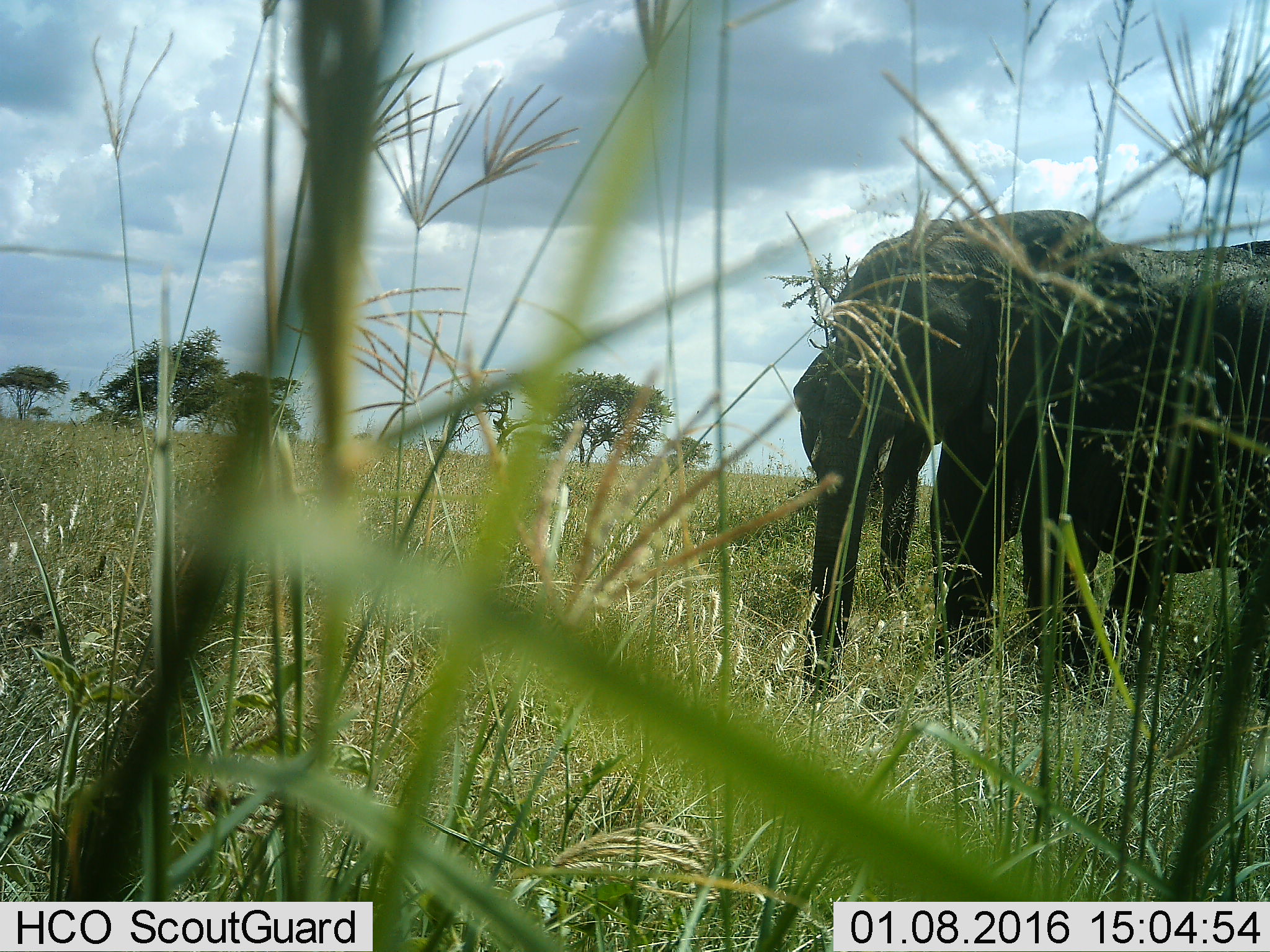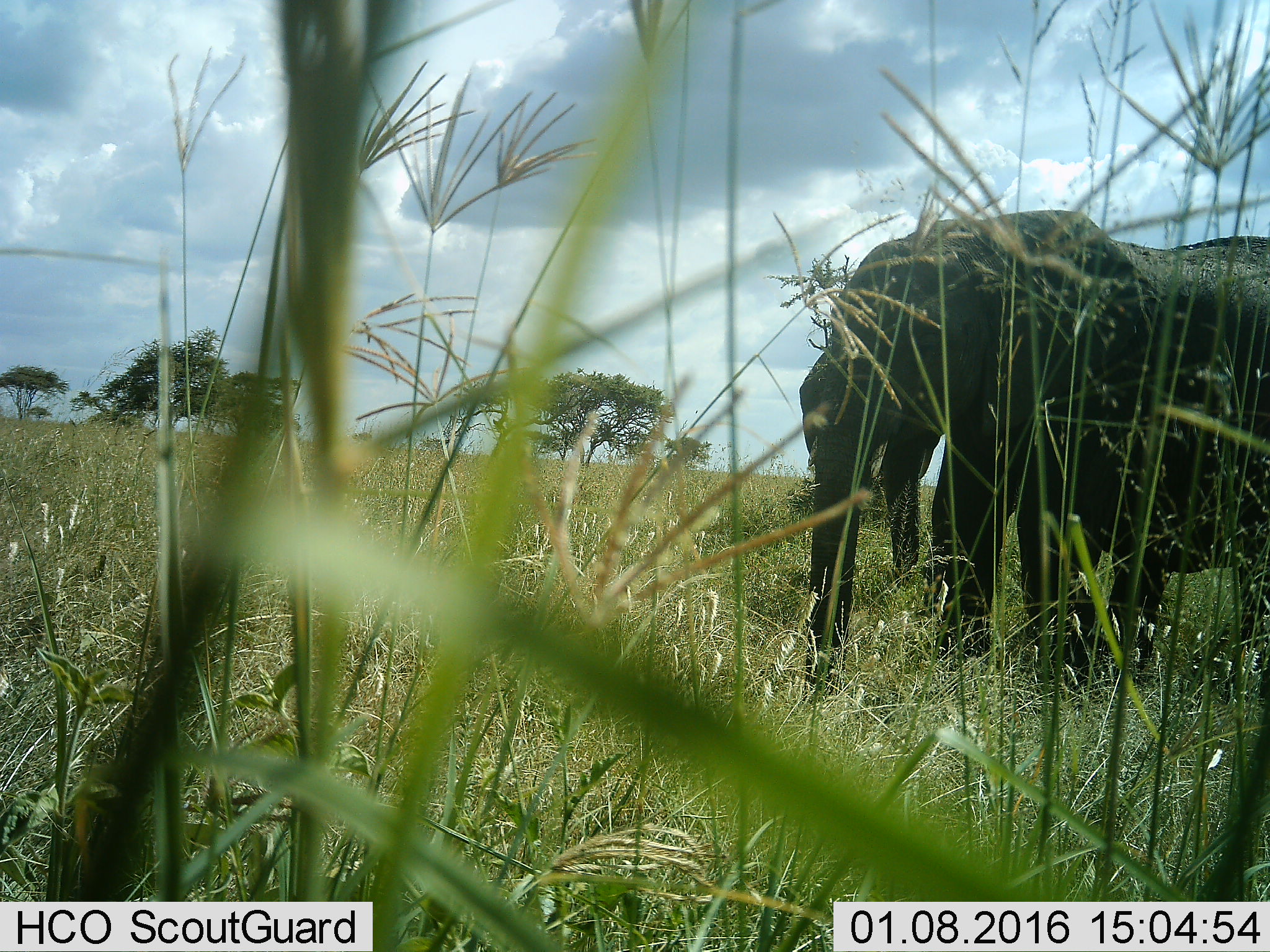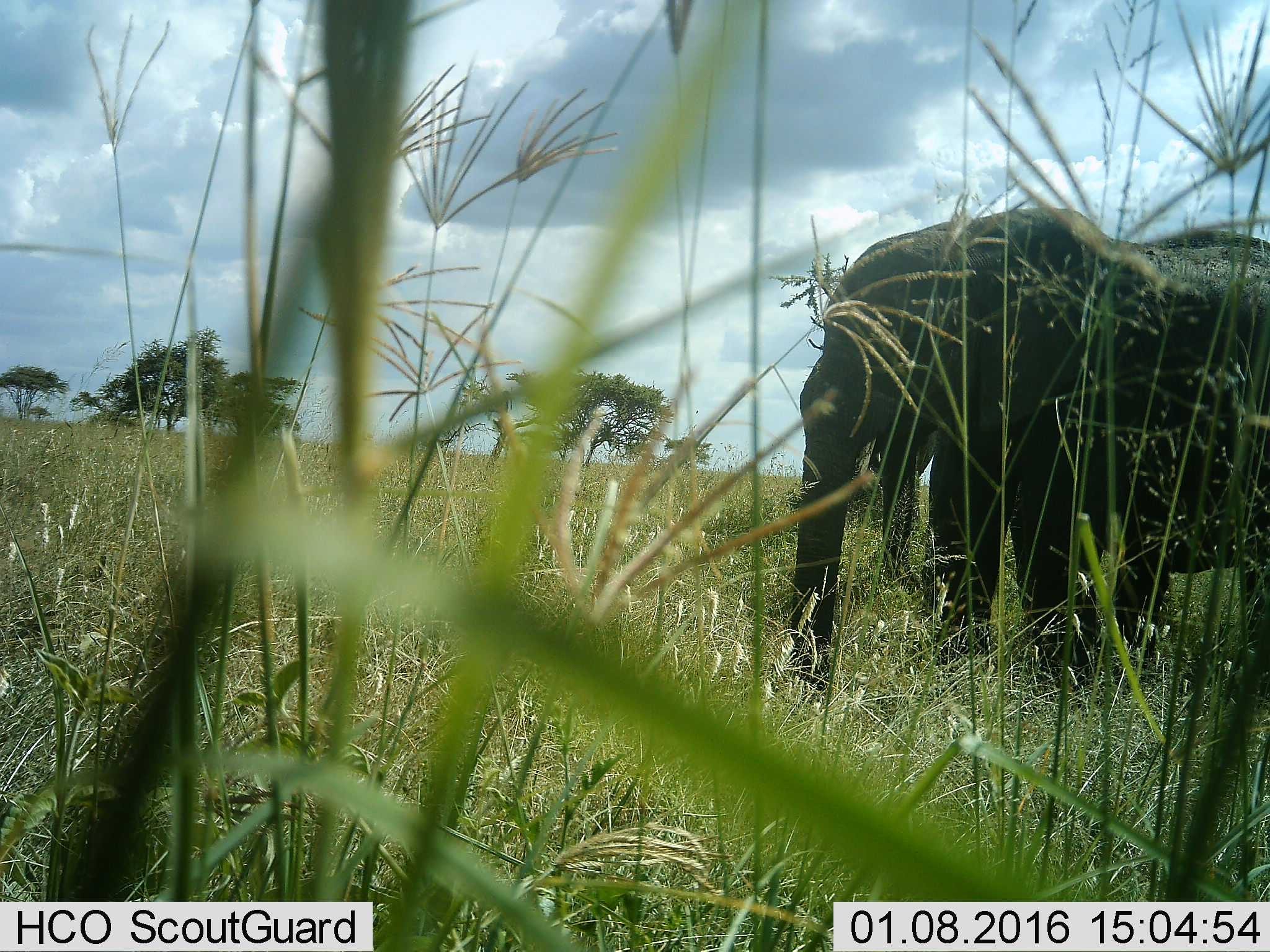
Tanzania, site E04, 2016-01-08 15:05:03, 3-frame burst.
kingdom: Animalia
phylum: Chordata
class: Mammalia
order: Proboscidea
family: Elephantidae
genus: Loxodonta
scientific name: Loxodonta africana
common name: african bush elephant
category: elephant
Elephant (african bush elephant) (Loxodonta africana), count 2. Behavior (volunteer vote fractions): standing 78%, resting 11%, moving 11%, interacting 0%. Young present (vote fraction): 0%. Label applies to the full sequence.